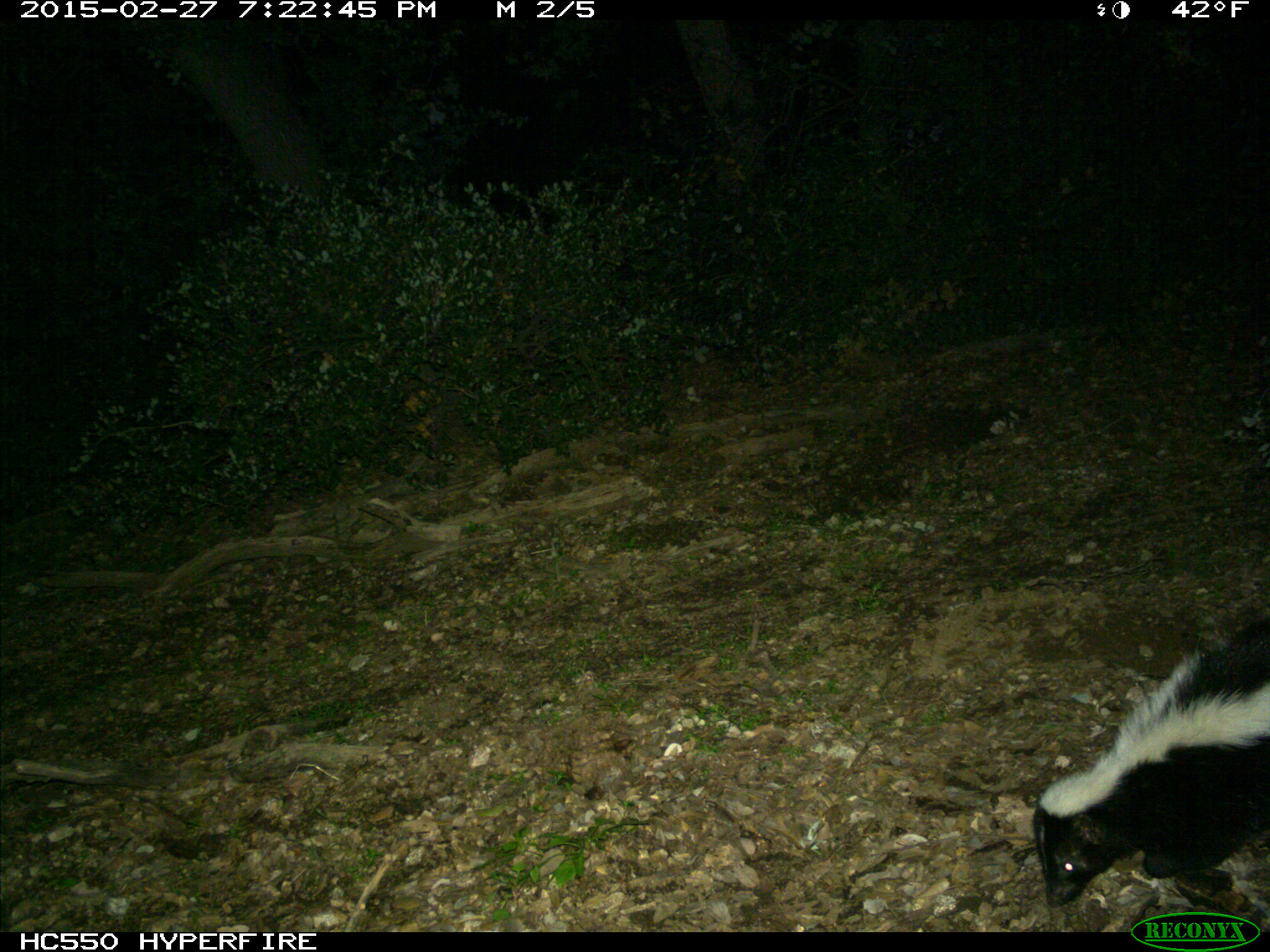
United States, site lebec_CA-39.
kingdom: Animalia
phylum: Chordata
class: Mammalia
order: Carnivora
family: Mephitidae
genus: Mephitis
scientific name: Mephitis mephitis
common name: striped skunk